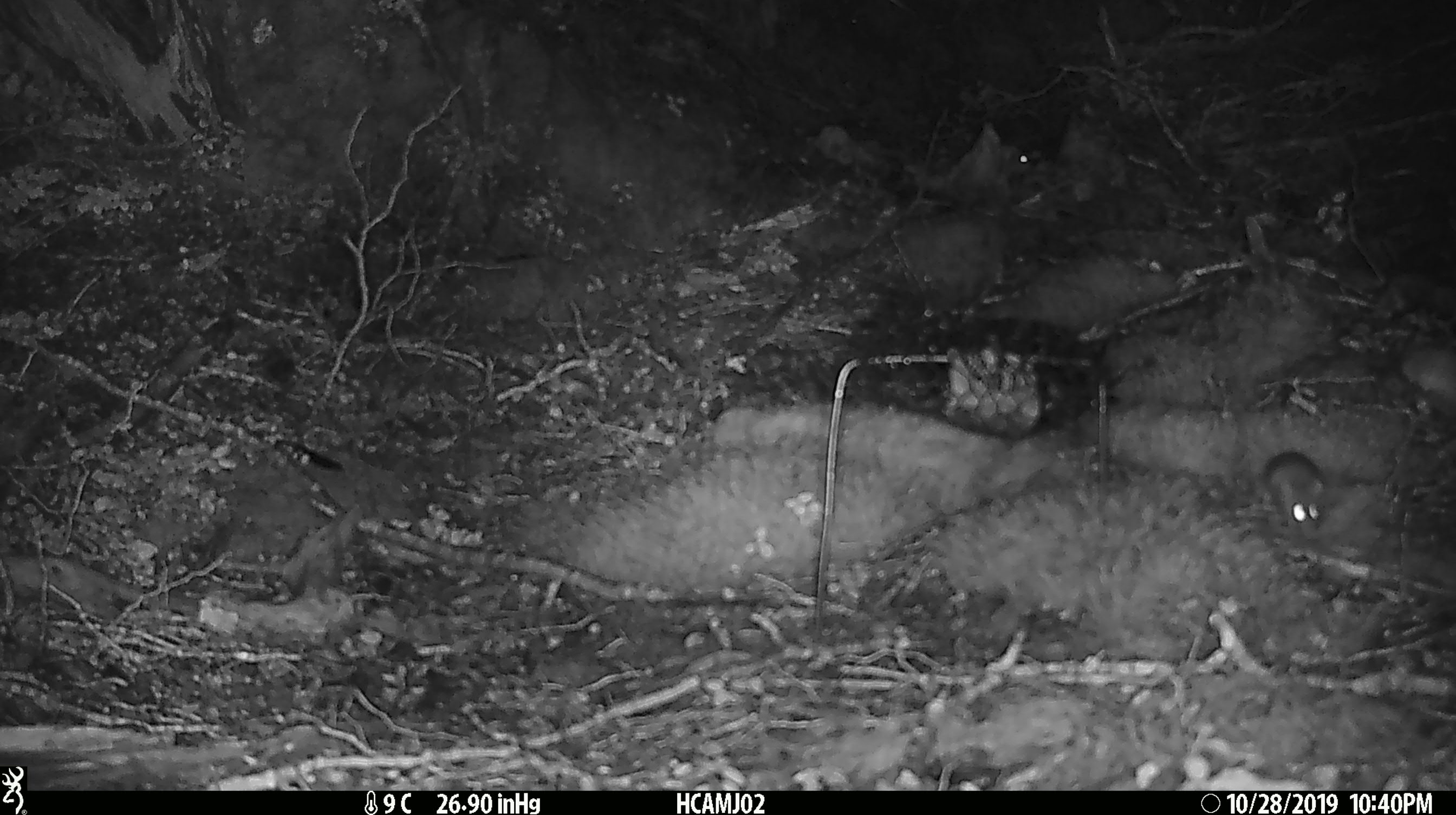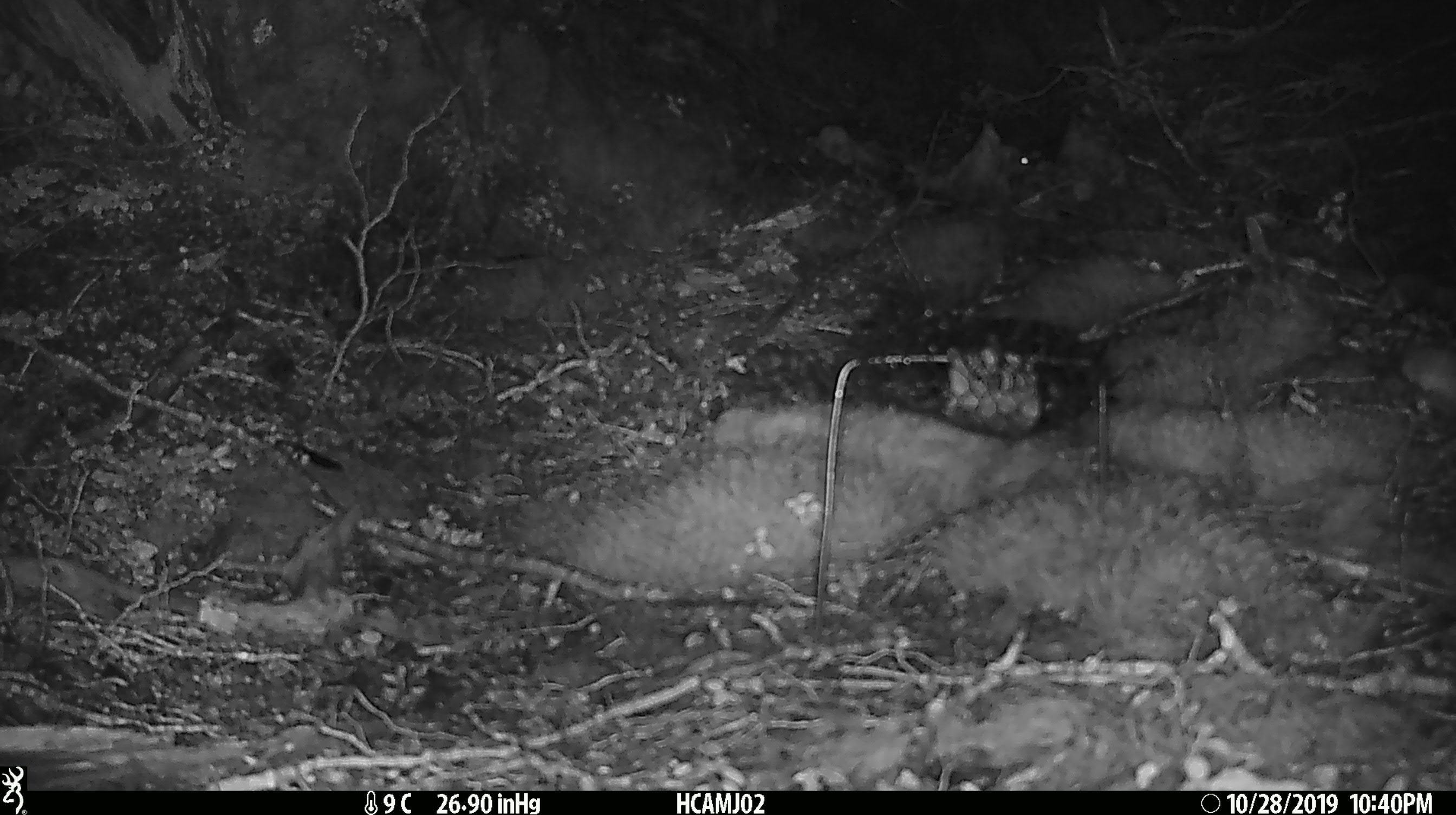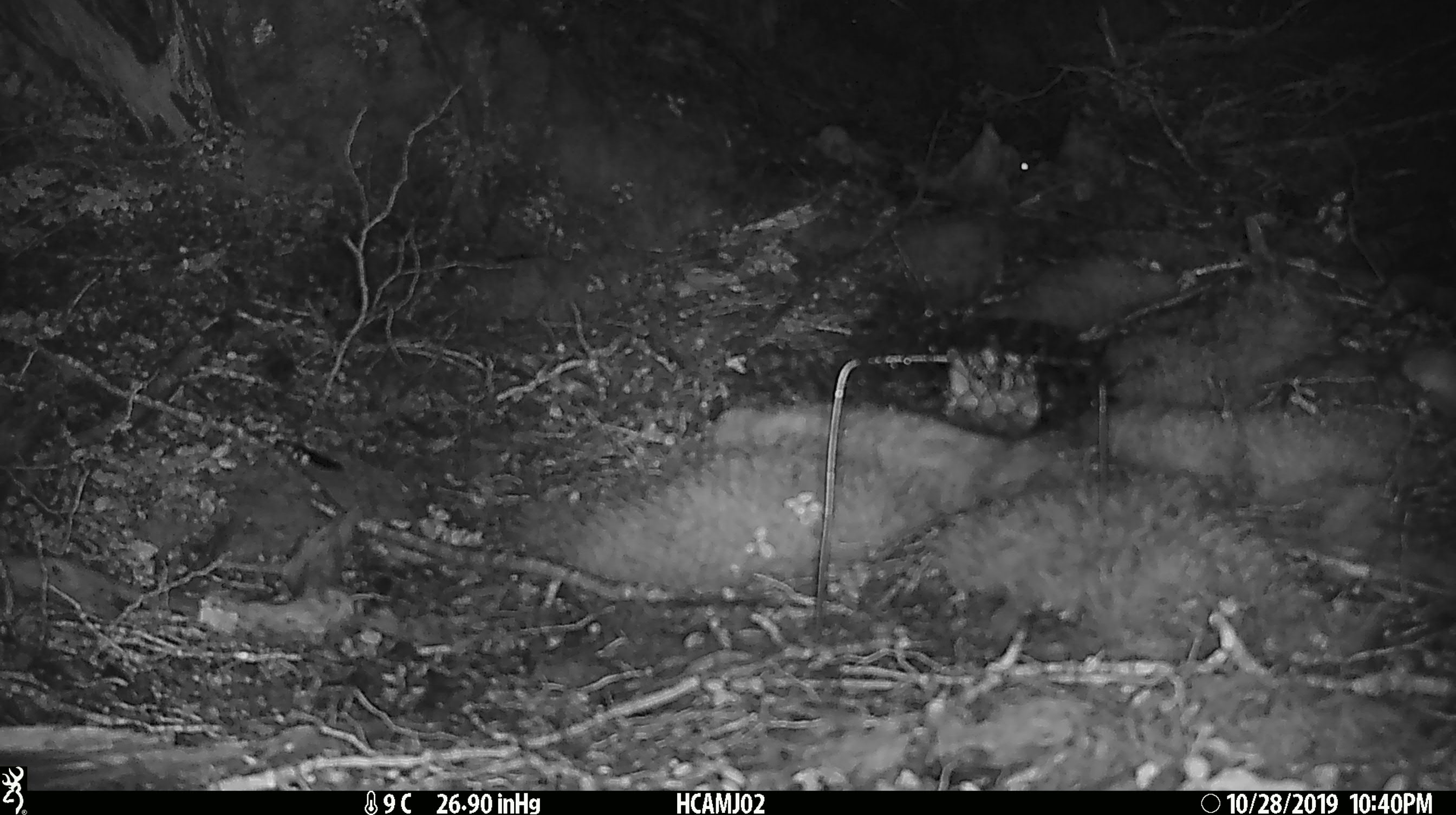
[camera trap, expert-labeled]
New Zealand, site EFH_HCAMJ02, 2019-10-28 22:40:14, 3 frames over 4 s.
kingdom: Animalia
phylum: Chordata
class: Mammalia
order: Rodentia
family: Muridae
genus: Mus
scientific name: Mus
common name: mouse